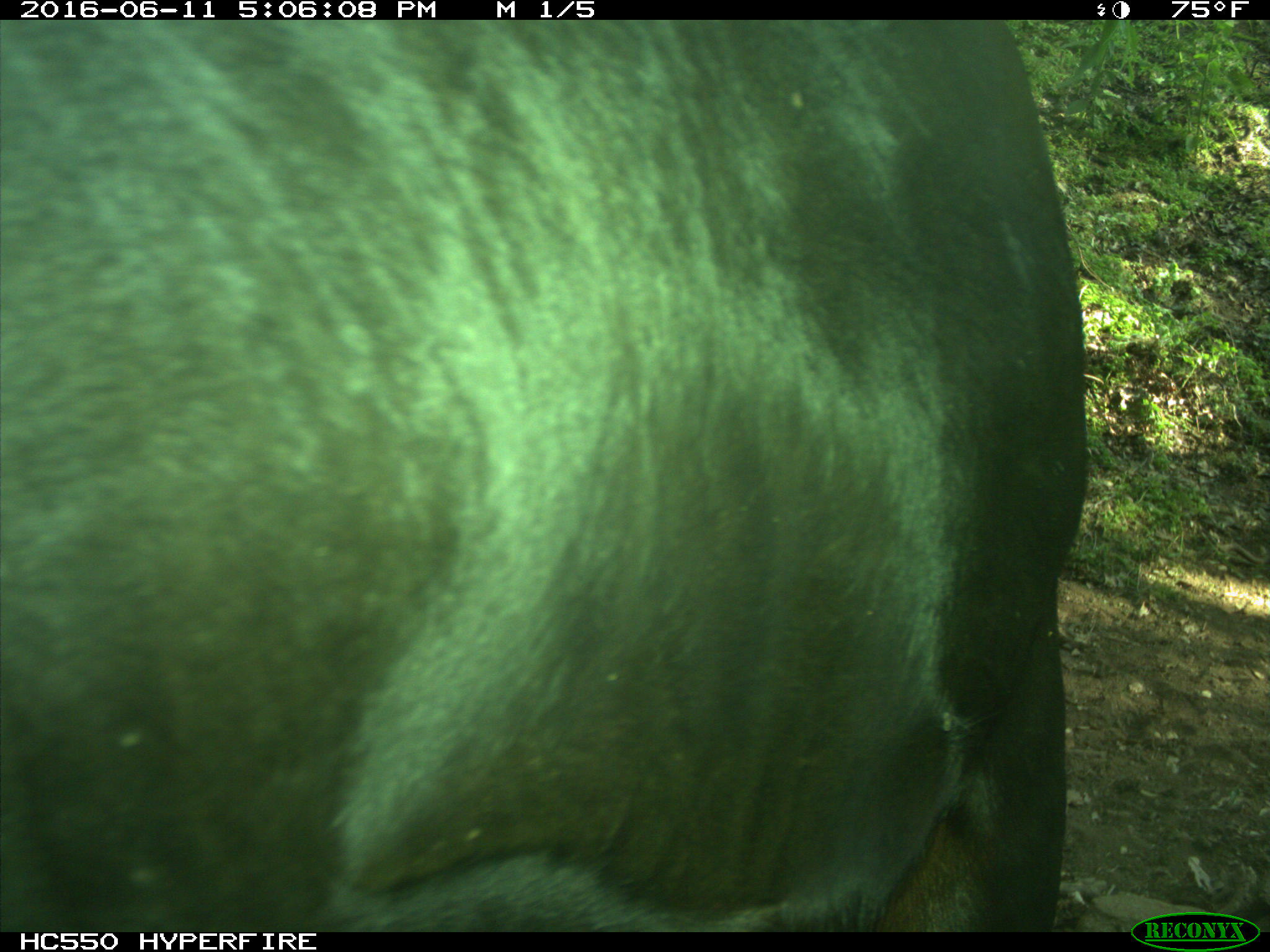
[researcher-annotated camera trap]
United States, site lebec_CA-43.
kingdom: Animalia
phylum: Chordata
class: Mammalia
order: Artiodactyla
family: Bovidae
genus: Bos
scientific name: Bos taurus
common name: domestic cow